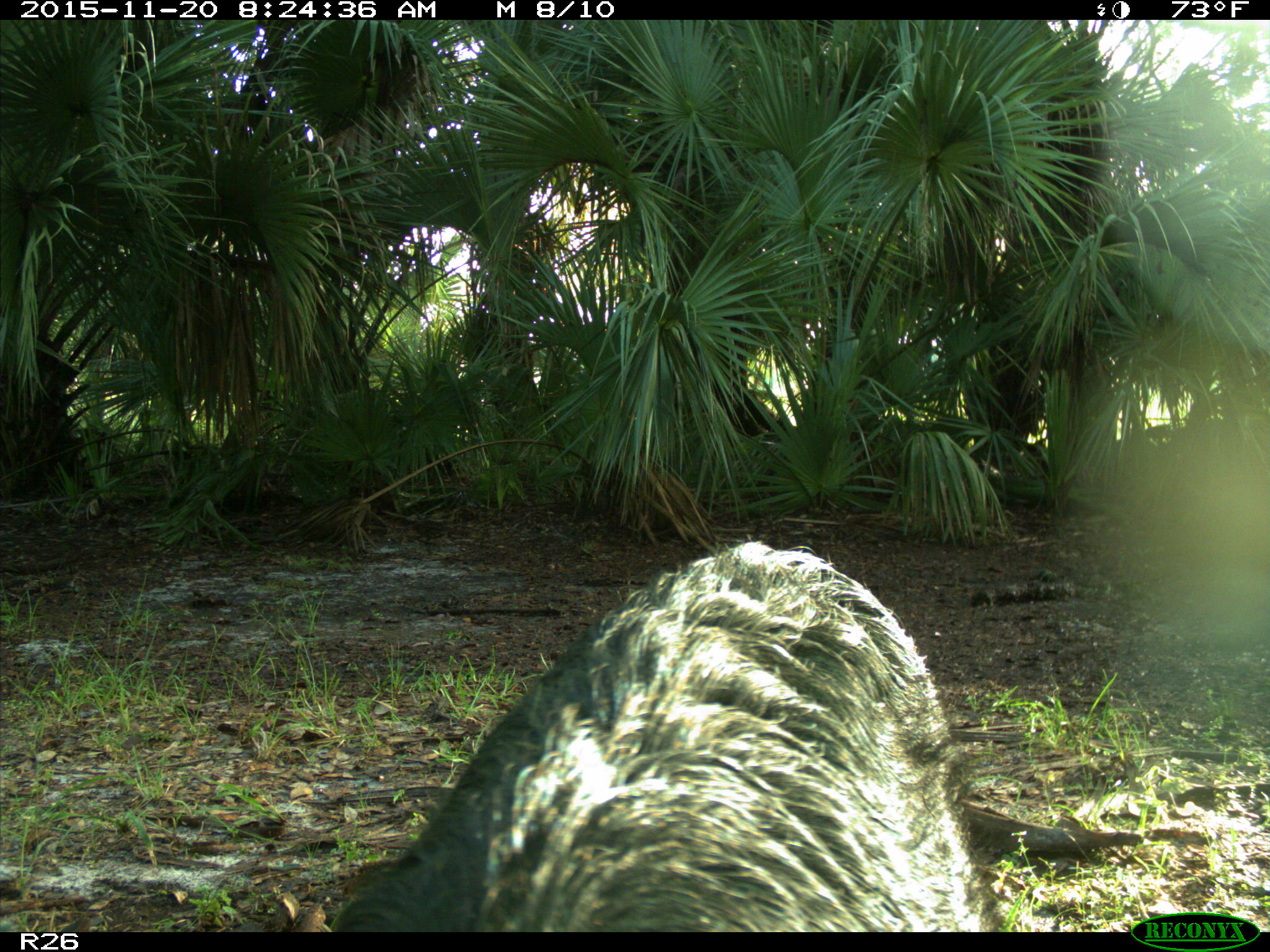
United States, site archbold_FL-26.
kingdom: Animalia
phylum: Chordata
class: Mammalia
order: Artiodactyla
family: Suidae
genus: Sus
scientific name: Sus scrofa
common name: wild boar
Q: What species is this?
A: Sus scrofa (wild boar).